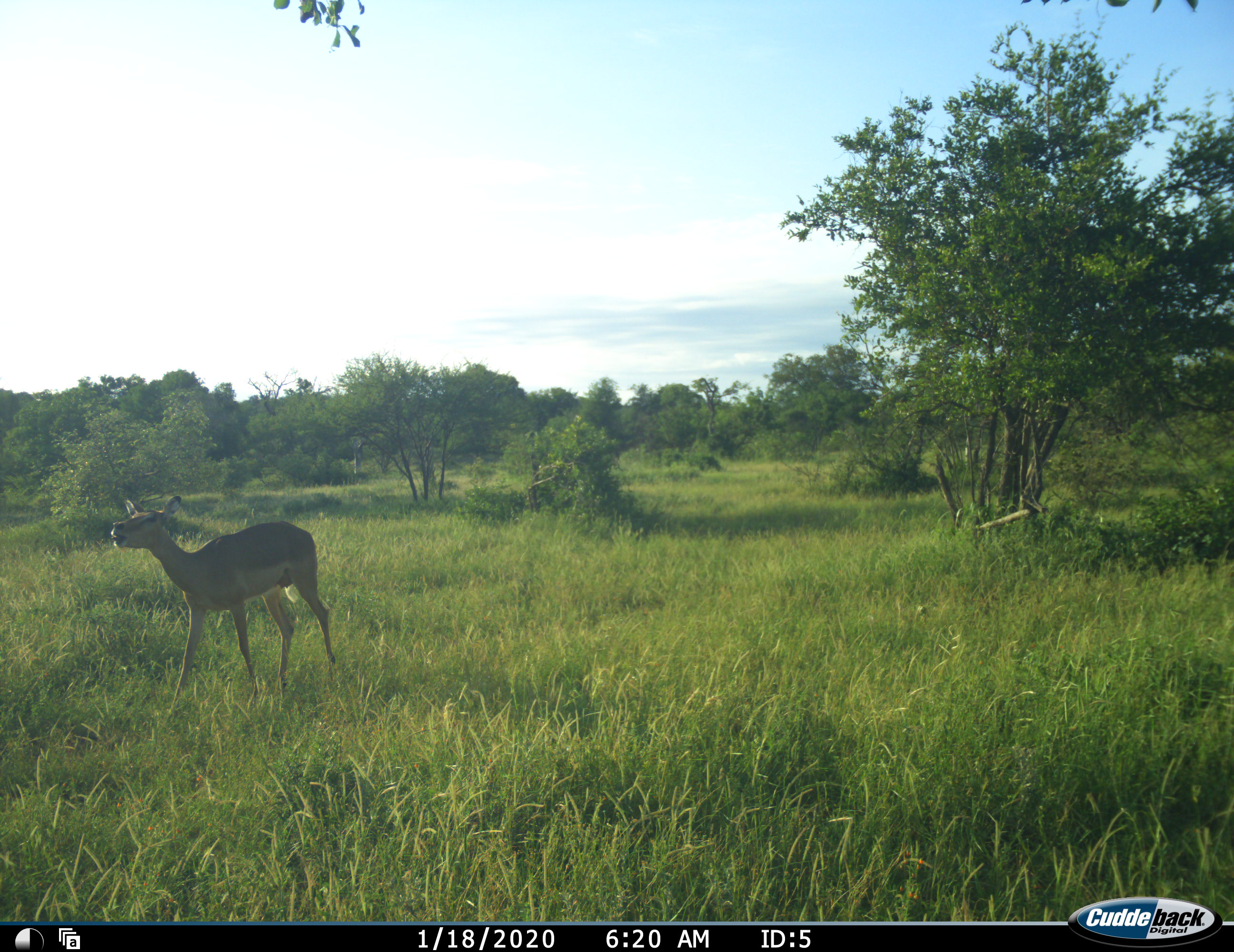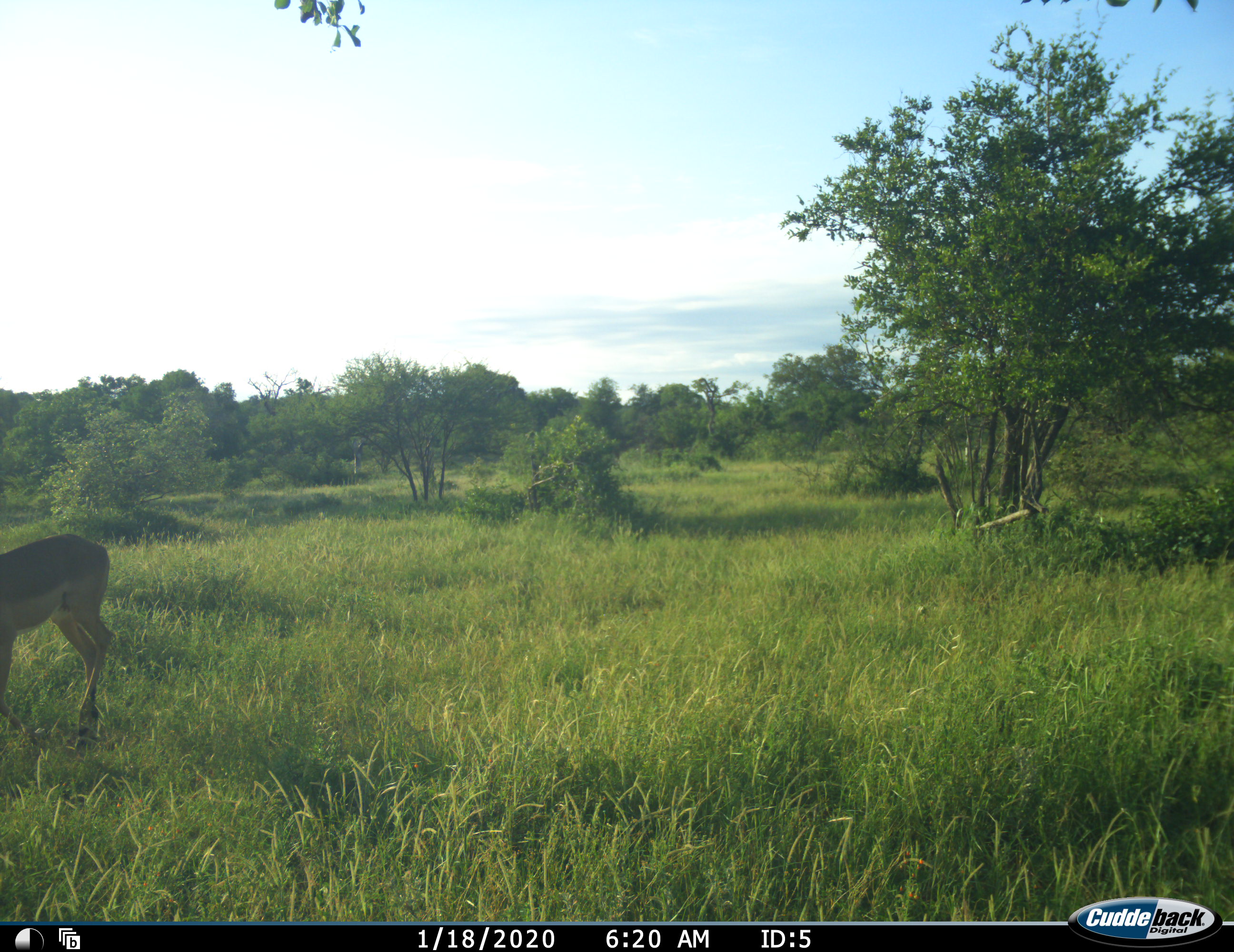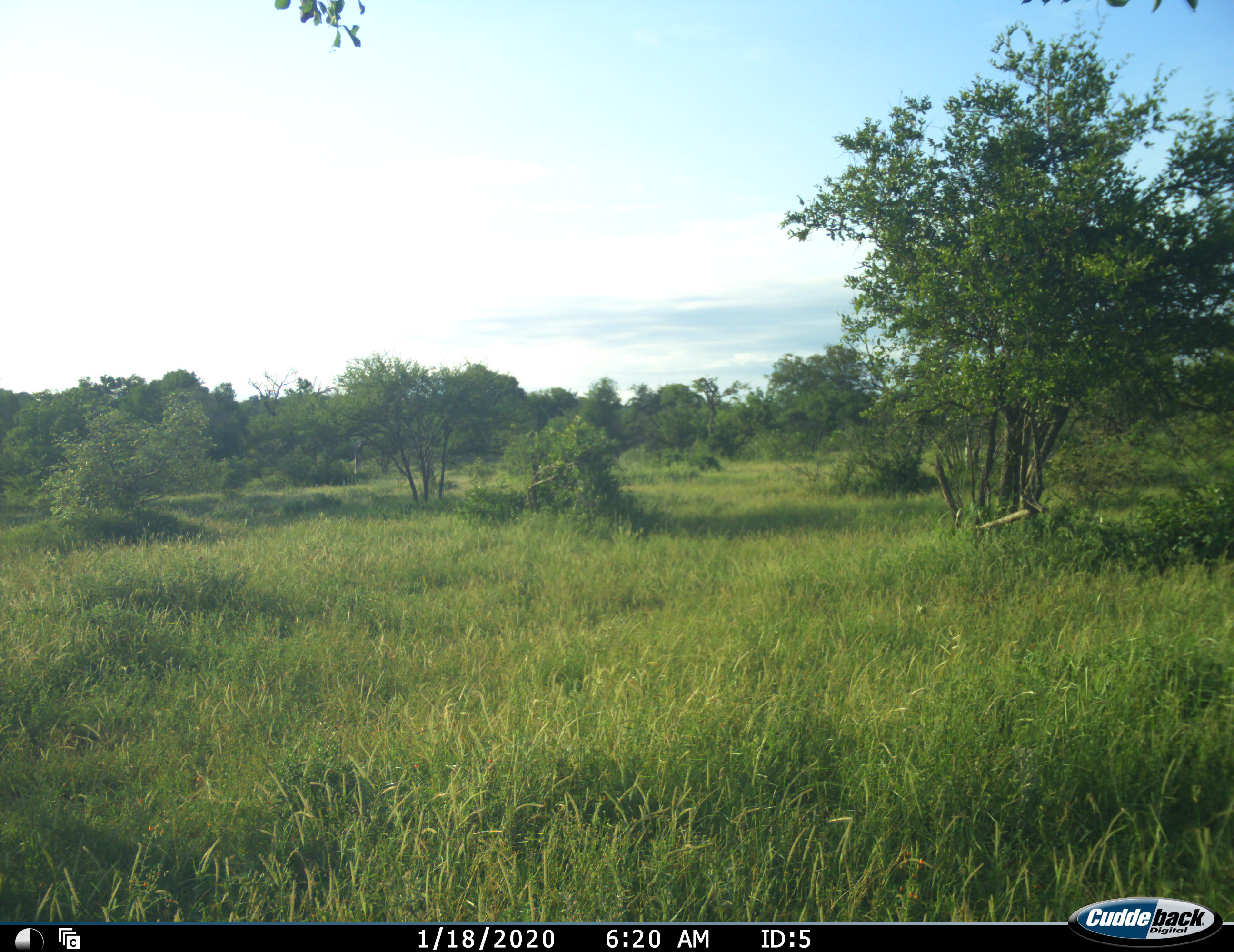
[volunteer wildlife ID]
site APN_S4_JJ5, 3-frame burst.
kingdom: Animalia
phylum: Chordata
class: Mammalia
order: Artiodactyla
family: Bovidae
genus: Aepyceros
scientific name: Aepyceros melampus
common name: impala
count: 1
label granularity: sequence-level